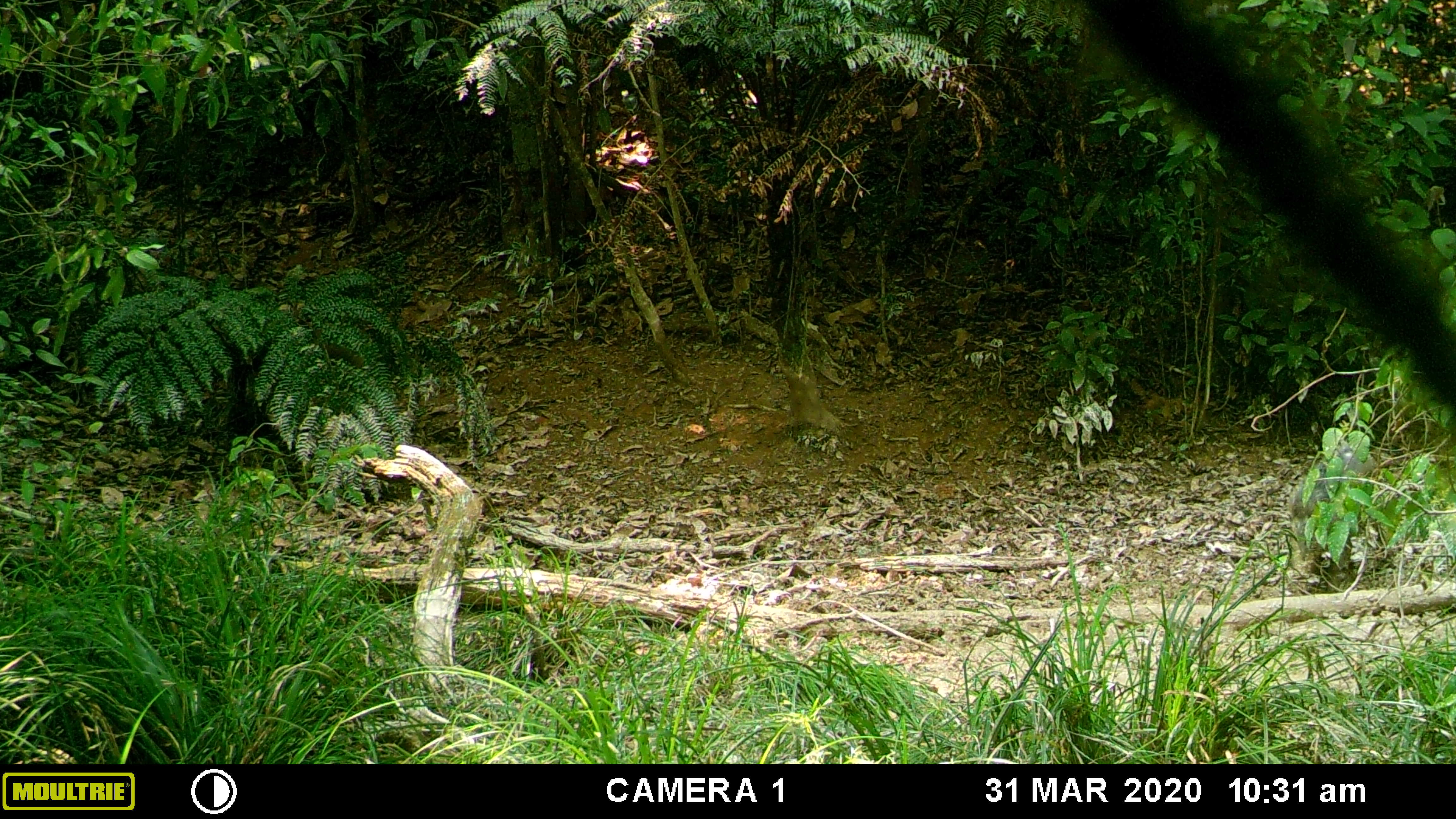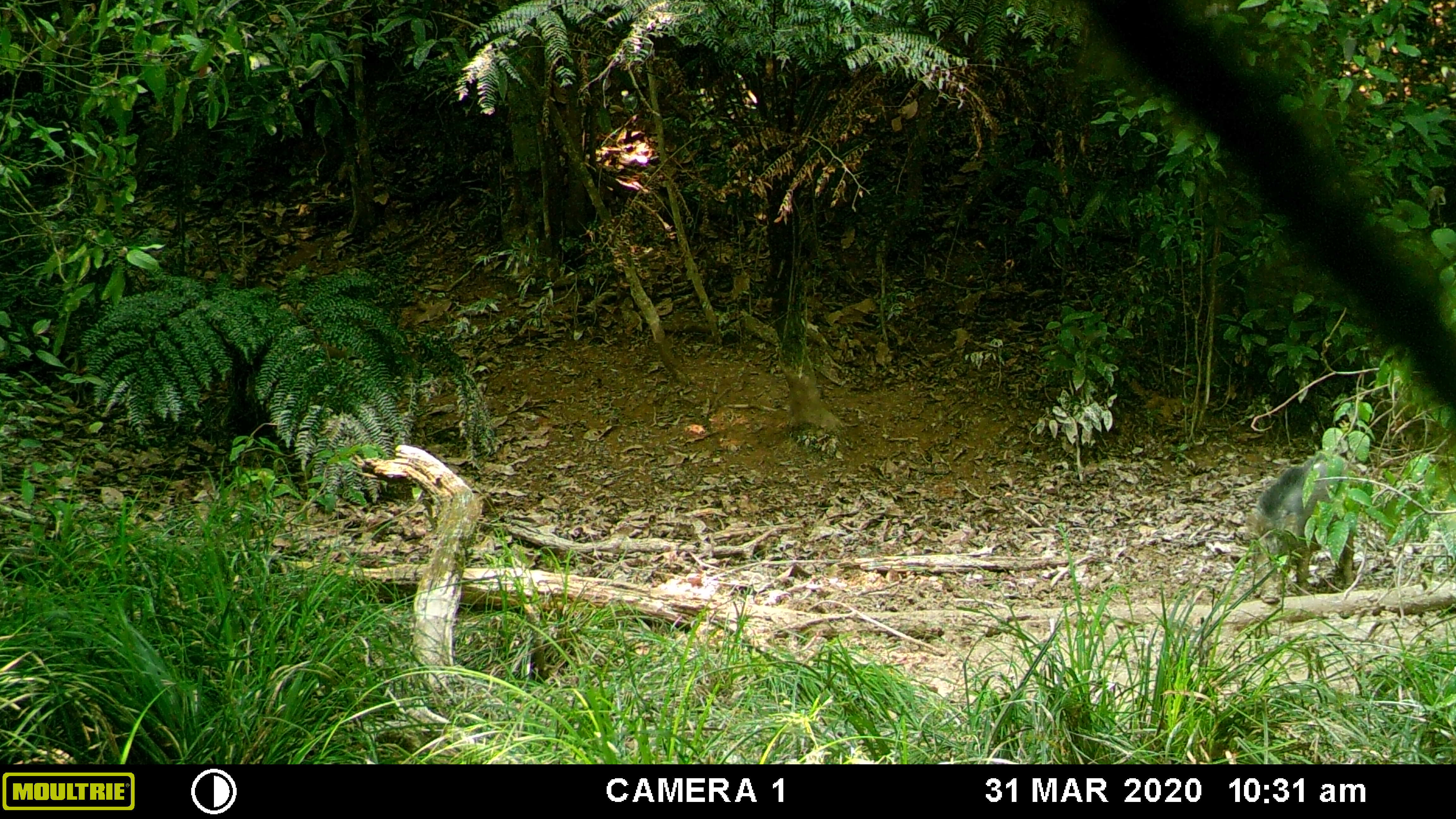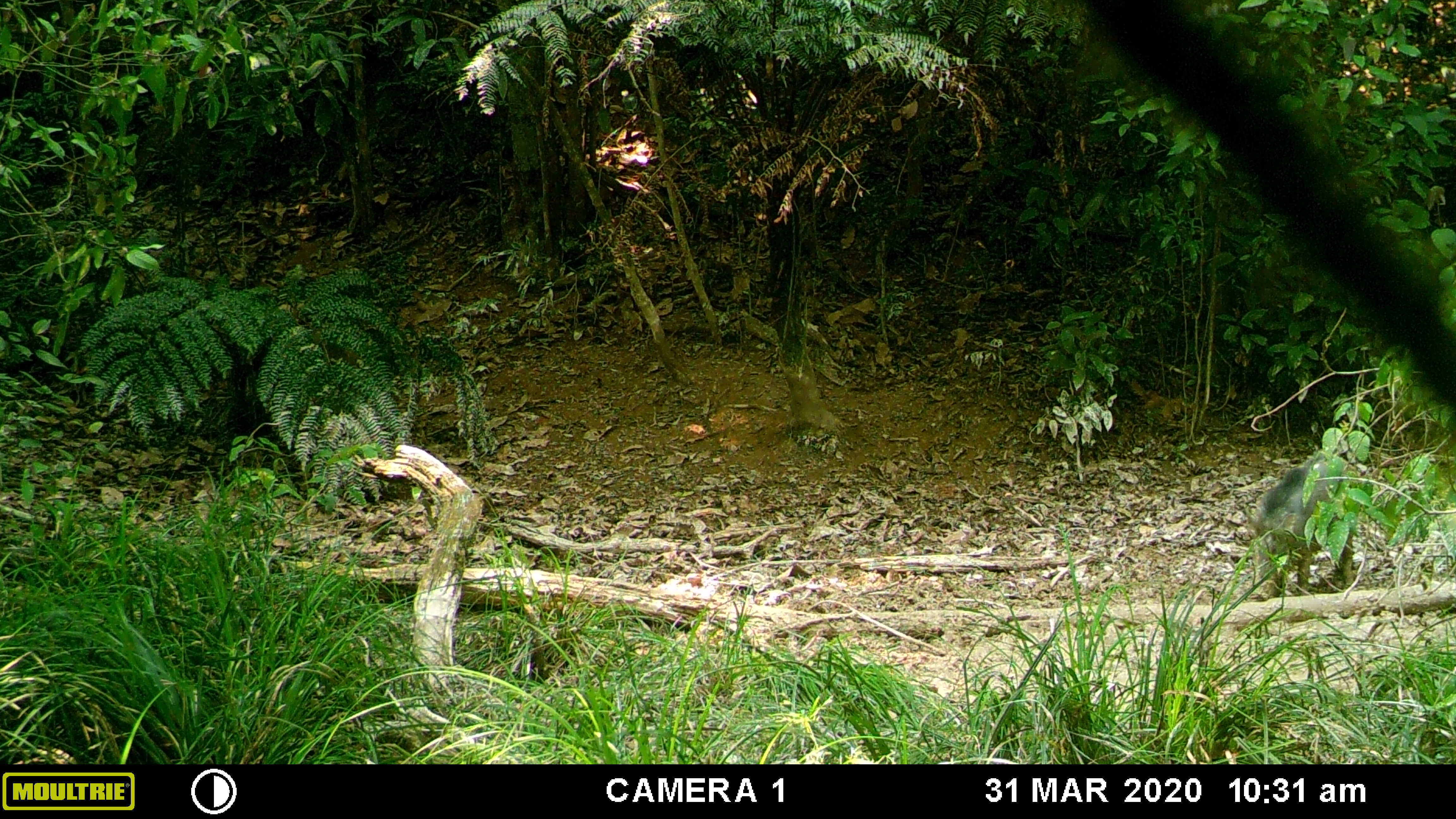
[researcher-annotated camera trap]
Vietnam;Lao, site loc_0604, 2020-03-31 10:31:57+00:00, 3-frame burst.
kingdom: Animalia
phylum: Chordata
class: Mammalia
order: Artiodactyla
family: Suidae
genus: Sus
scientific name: Sus scrofa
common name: eurasian wild pig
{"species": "eurasian wild pig (Sus scrofa)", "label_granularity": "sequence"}